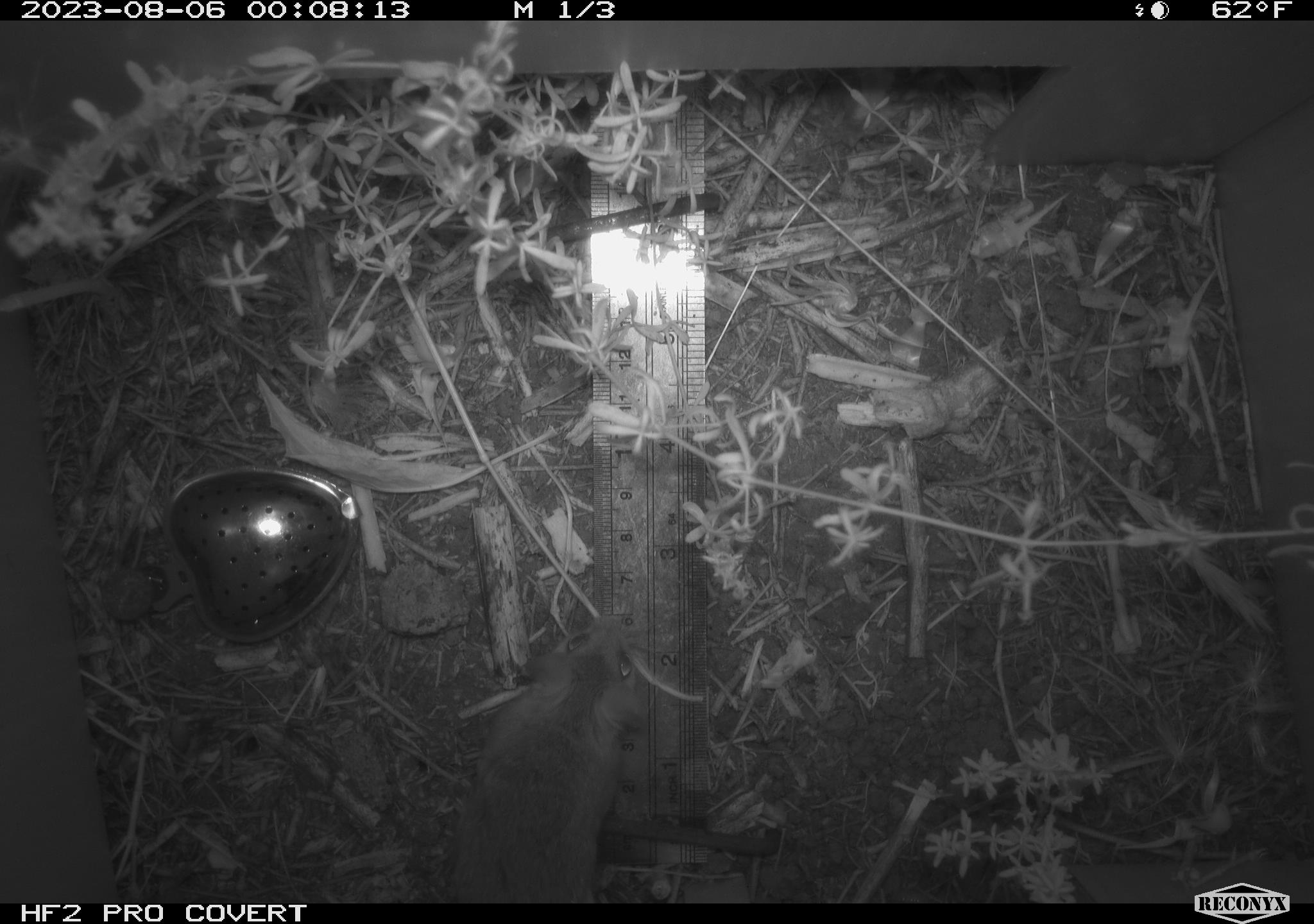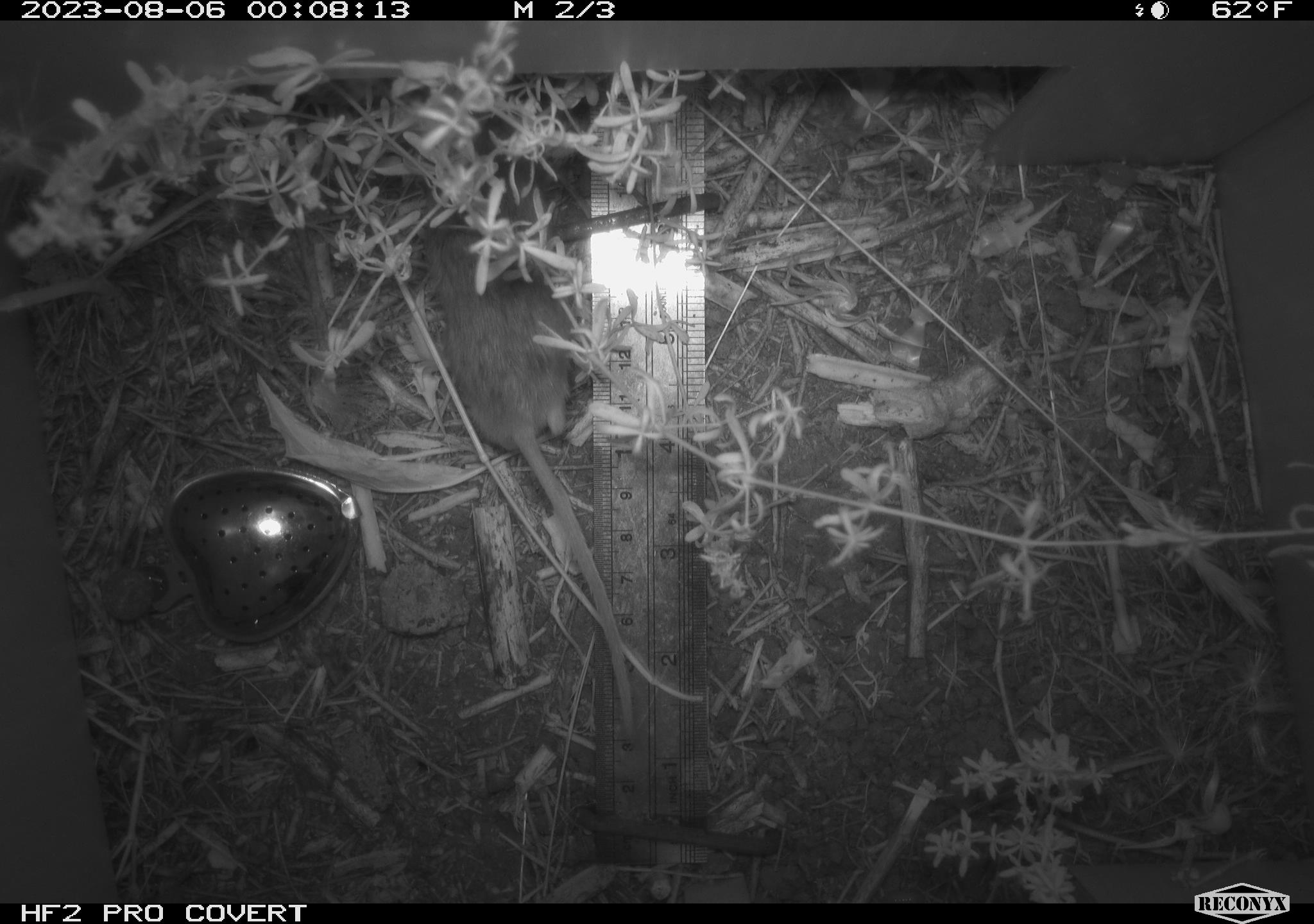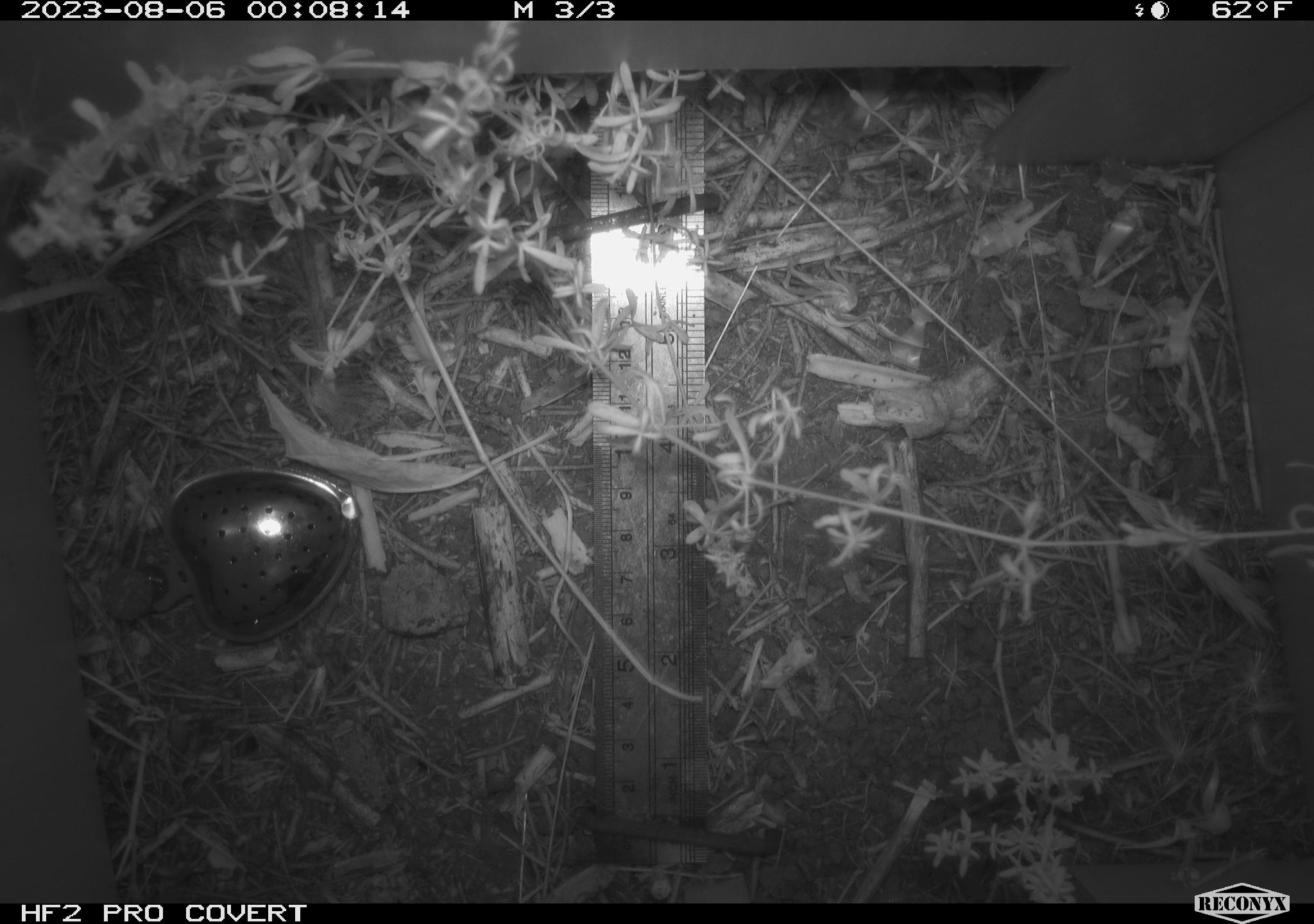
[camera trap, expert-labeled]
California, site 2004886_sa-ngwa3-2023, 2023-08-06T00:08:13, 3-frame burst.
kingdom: Animalia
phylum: Chordata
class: Mammalia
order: Rodentia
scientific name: Rodentia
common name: mouse species